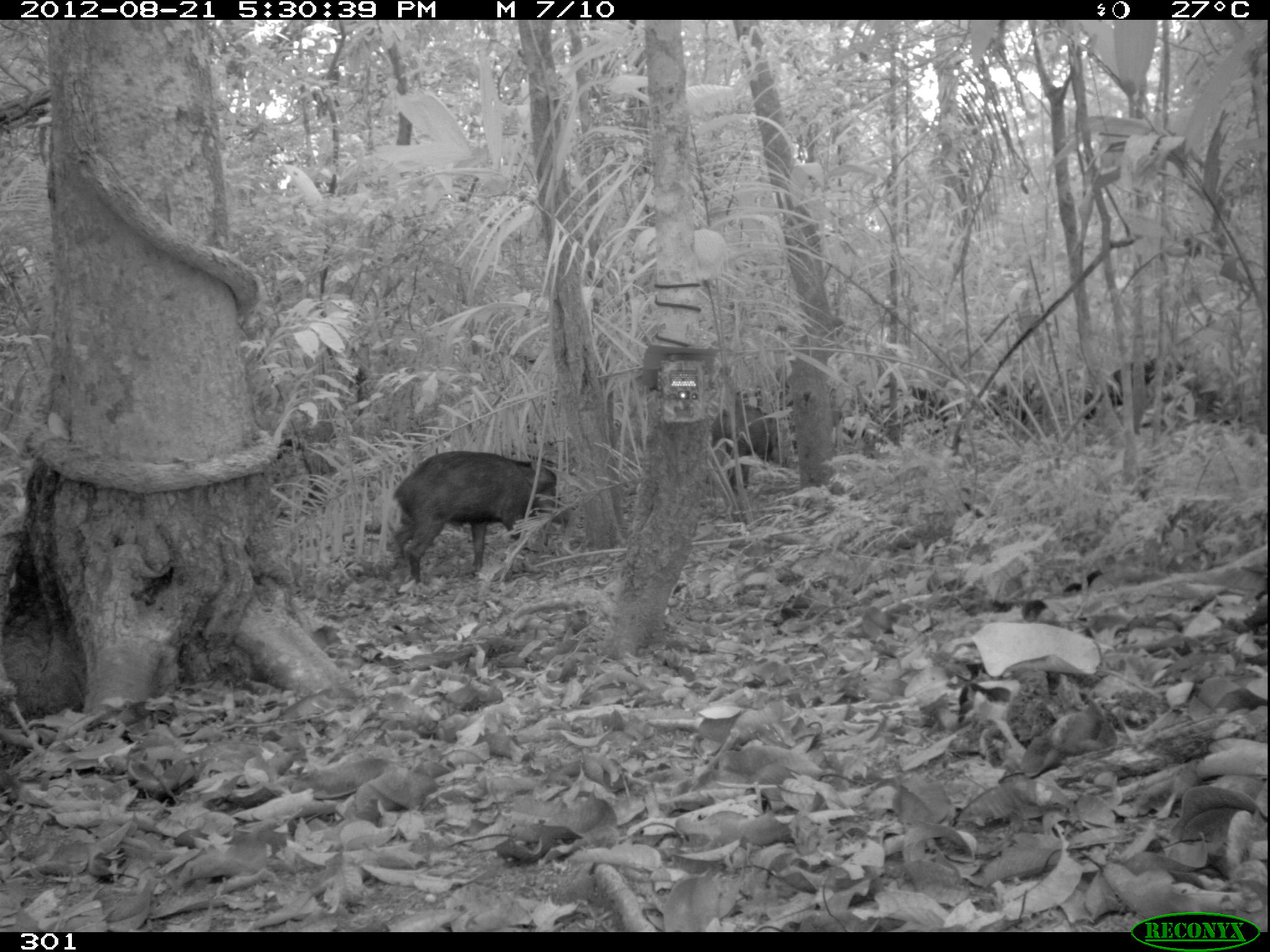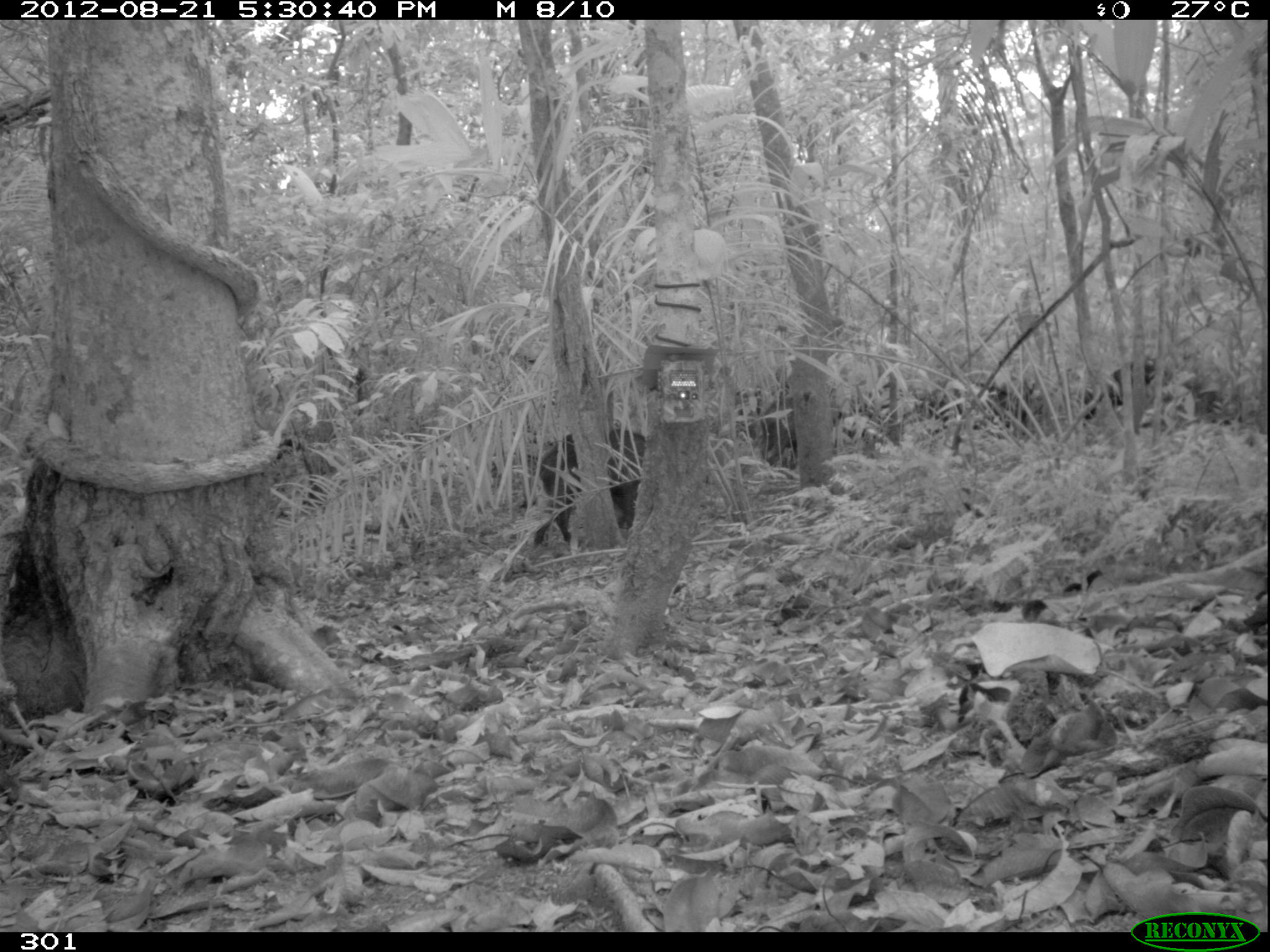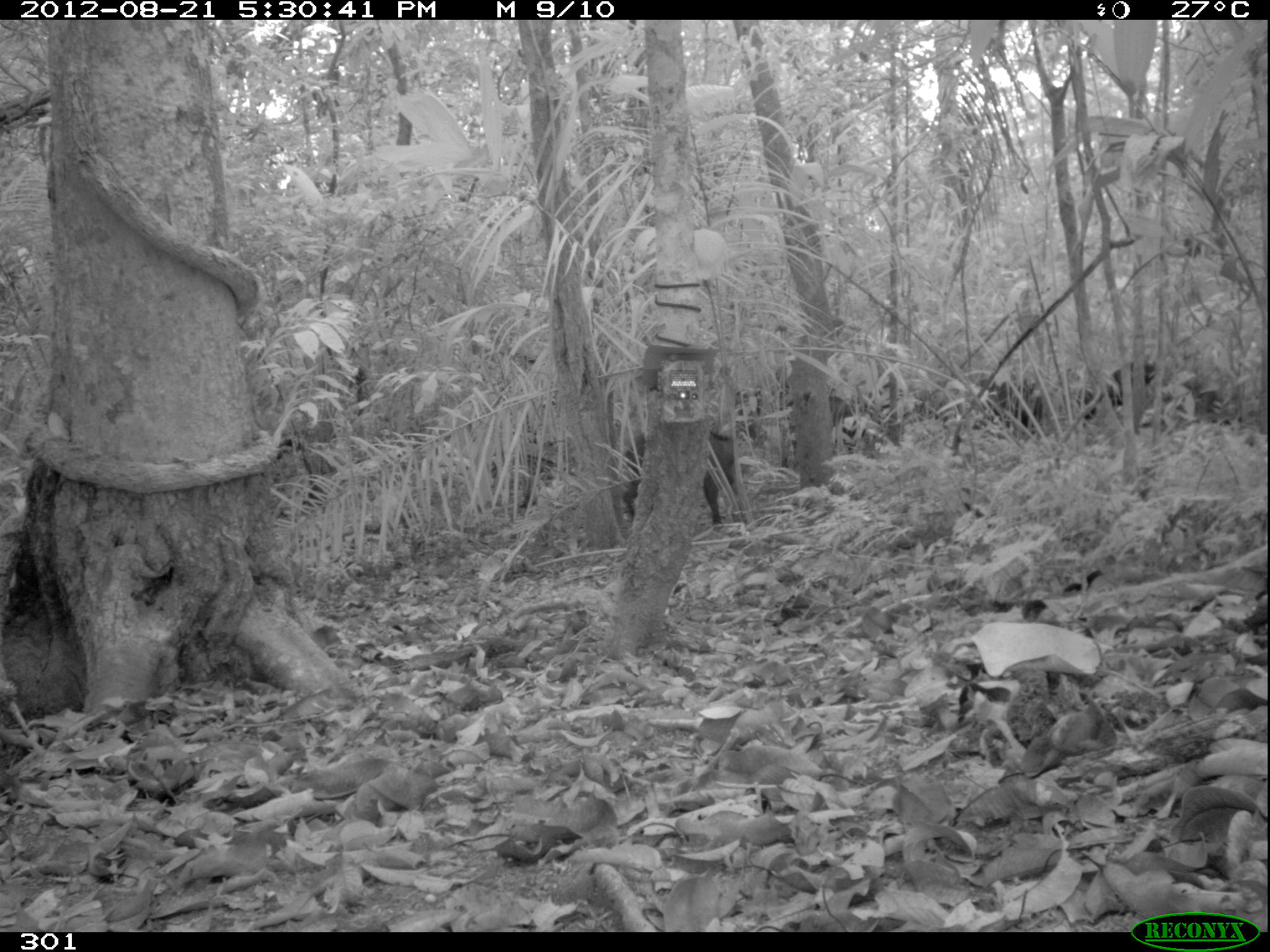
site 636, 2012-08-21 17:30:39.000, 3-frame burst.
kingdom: Animalia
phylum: Chordata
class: Mammalia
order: Artiodactyla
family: Tayassuidae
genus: Tayassu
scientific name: Tayassu pecari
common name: white-lipped peccary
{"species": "Tayassu pecari (white-lipped peccary)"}